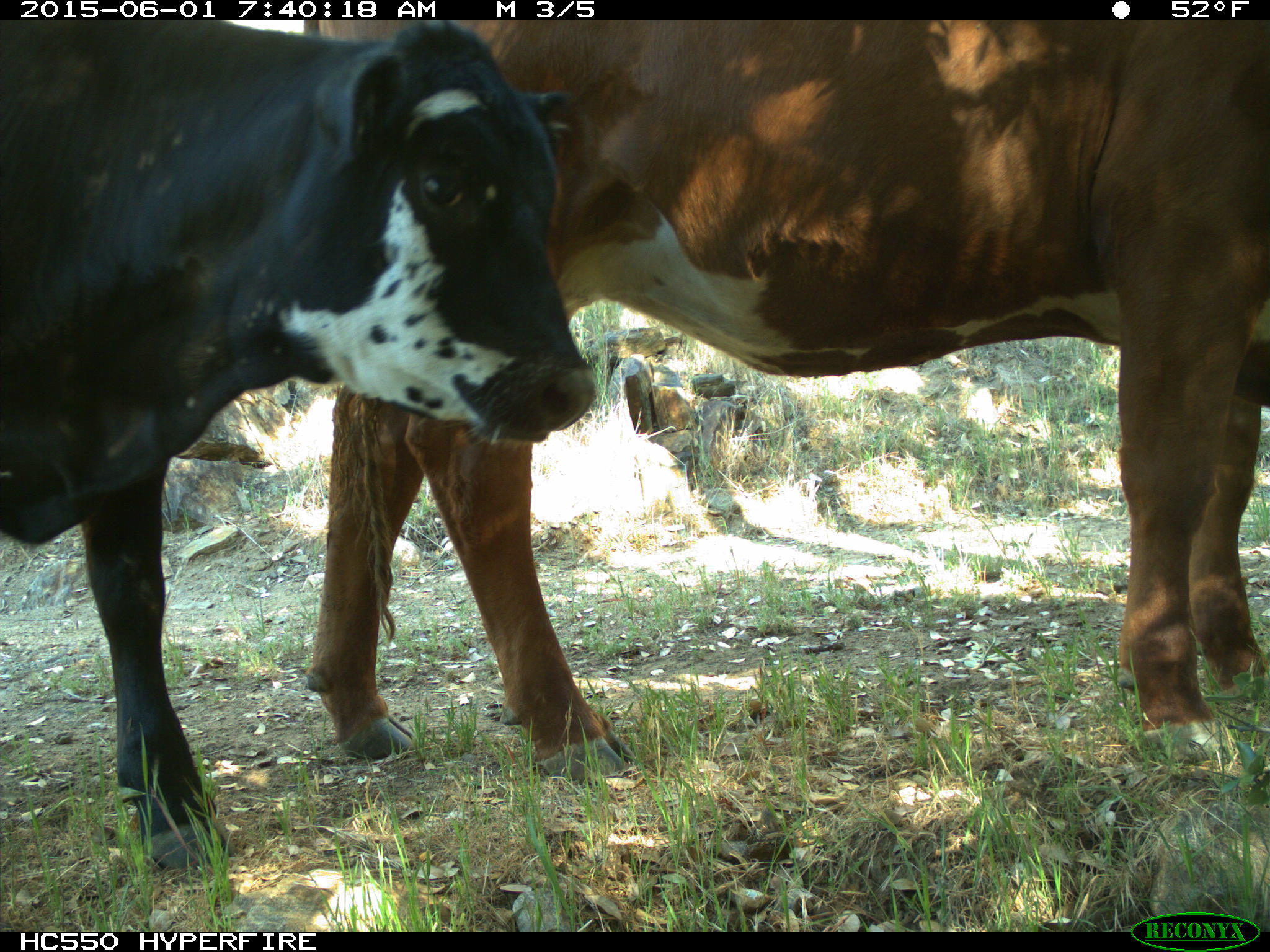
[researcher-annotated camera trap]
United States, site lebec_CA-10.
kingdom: Animalia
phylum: Chordata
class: Mammalia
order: Artiodactyla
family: Bovidae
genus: Bos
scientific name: Bos taurus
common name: domestic cow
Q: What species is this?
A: Bos taurus (domestic cow).